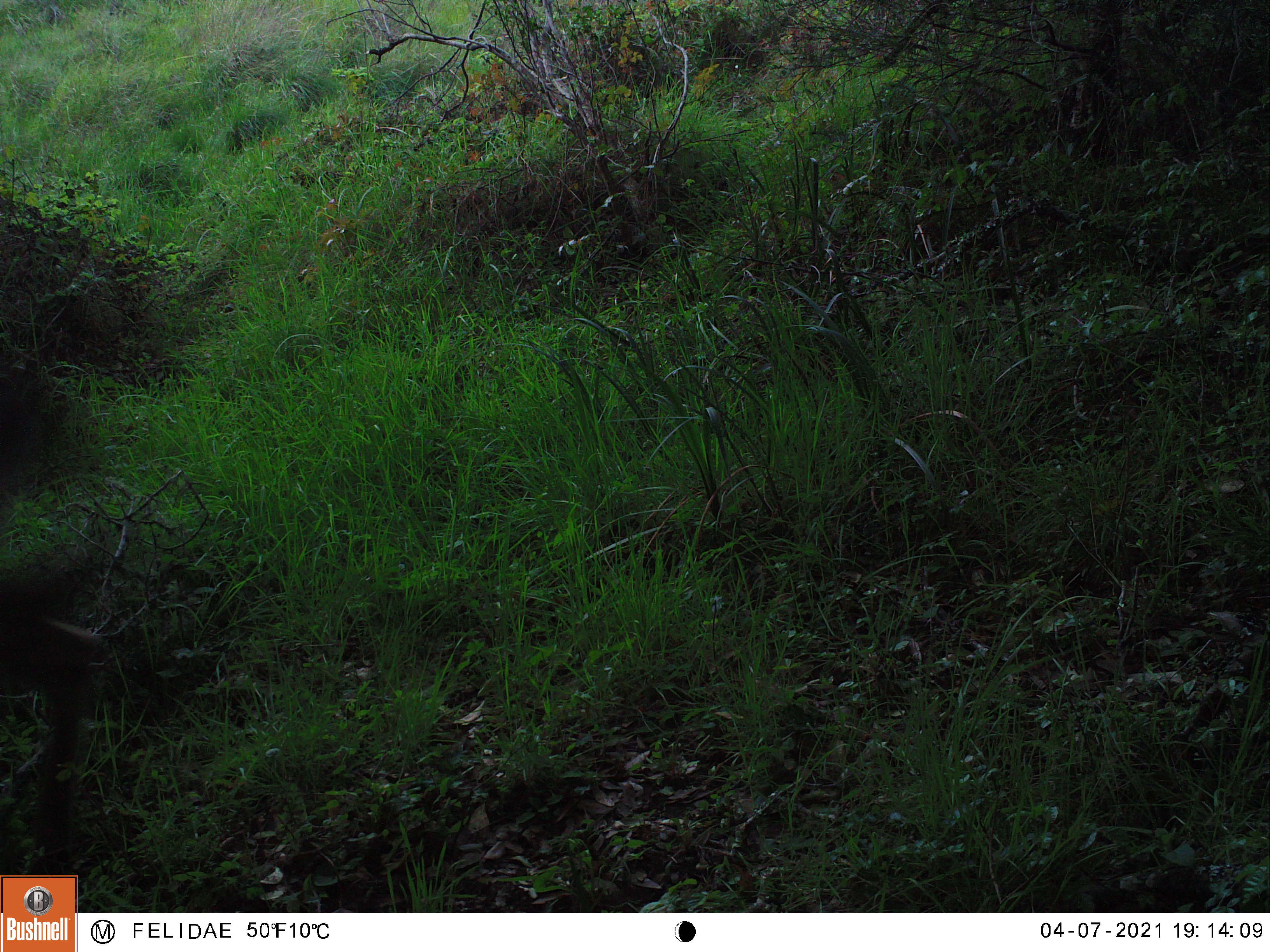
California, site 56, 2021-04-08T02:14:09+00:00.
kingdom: Animalia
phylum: Chordata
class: Mammalia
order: Carnivora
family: Canidae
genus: Canis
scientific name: Canis latrans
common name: coyote